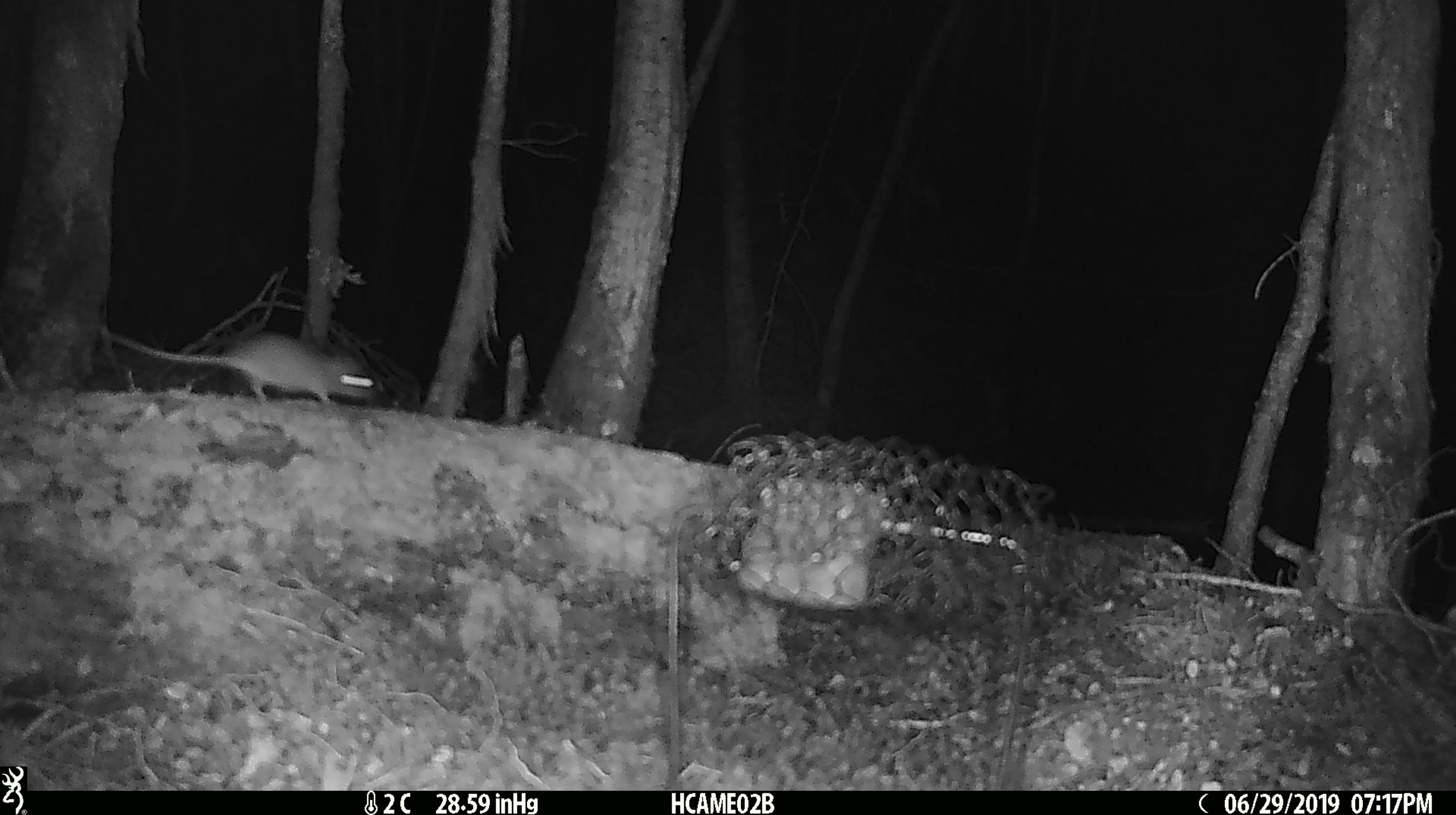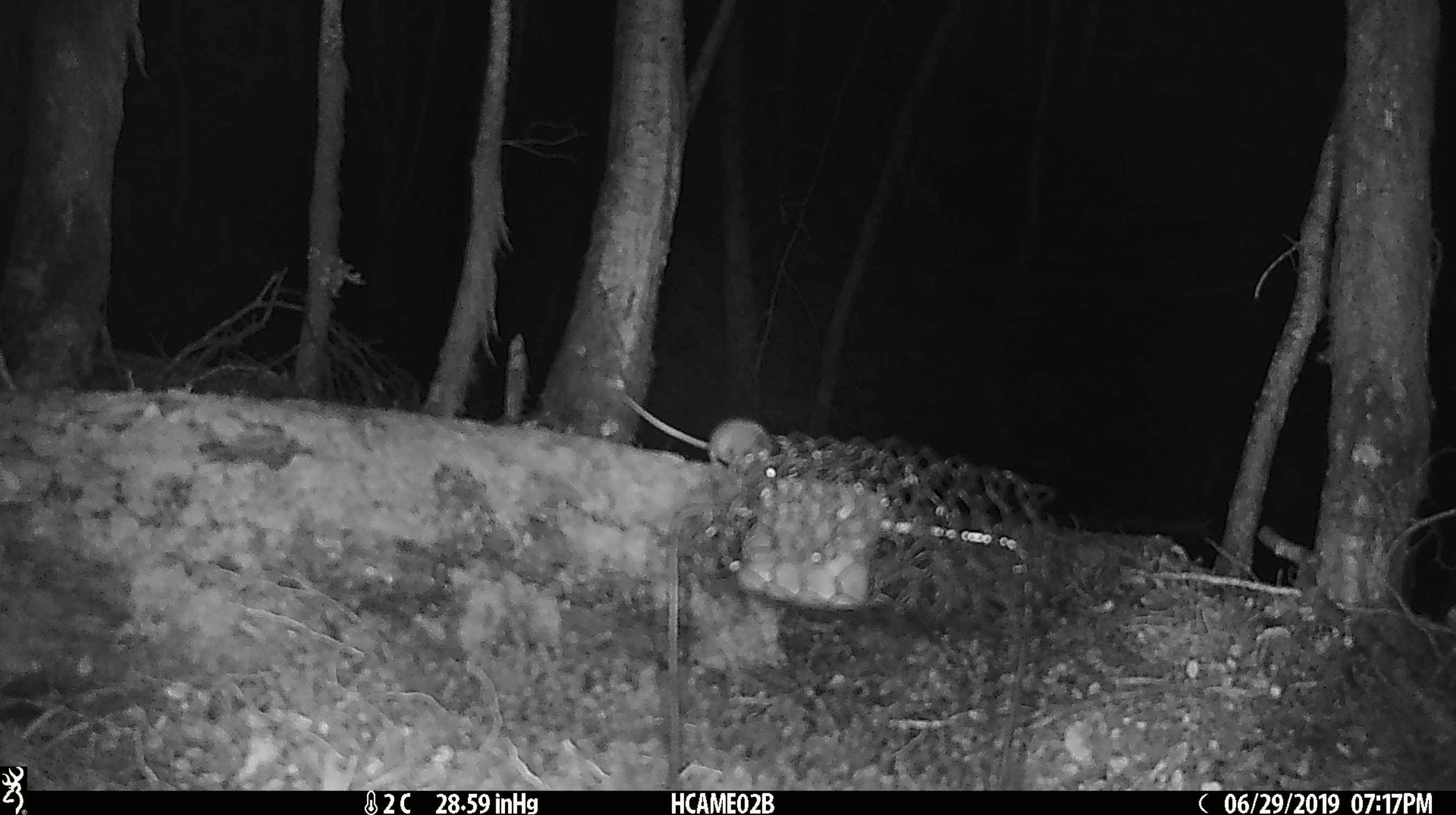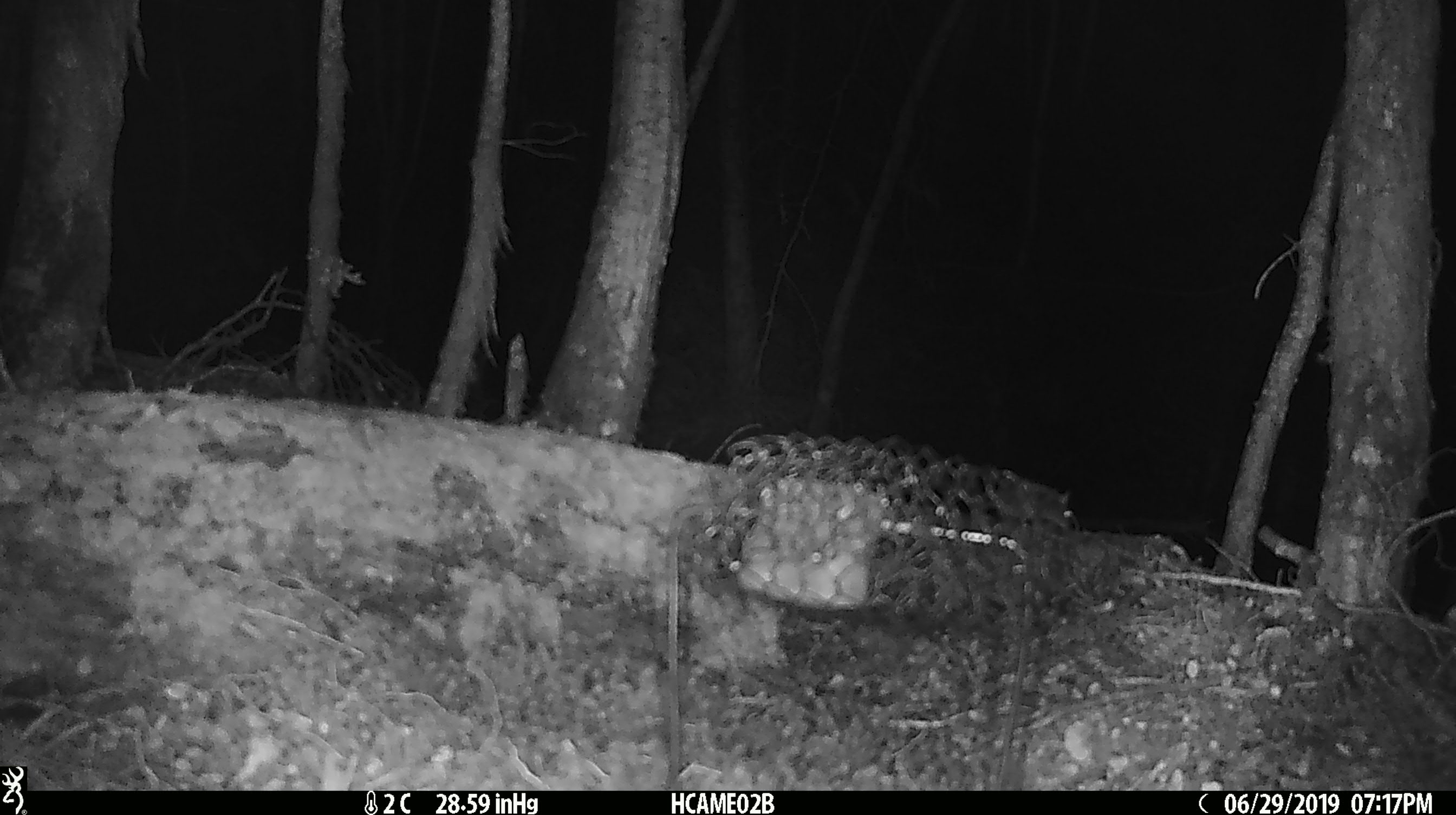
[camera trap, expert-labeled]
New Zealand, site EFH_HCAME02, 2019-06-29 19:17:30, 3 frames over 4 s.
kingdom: Animalia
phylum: Chordata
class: Mammalia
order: Rodentia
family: Muridae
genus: Mus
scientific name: Mus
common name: mouse